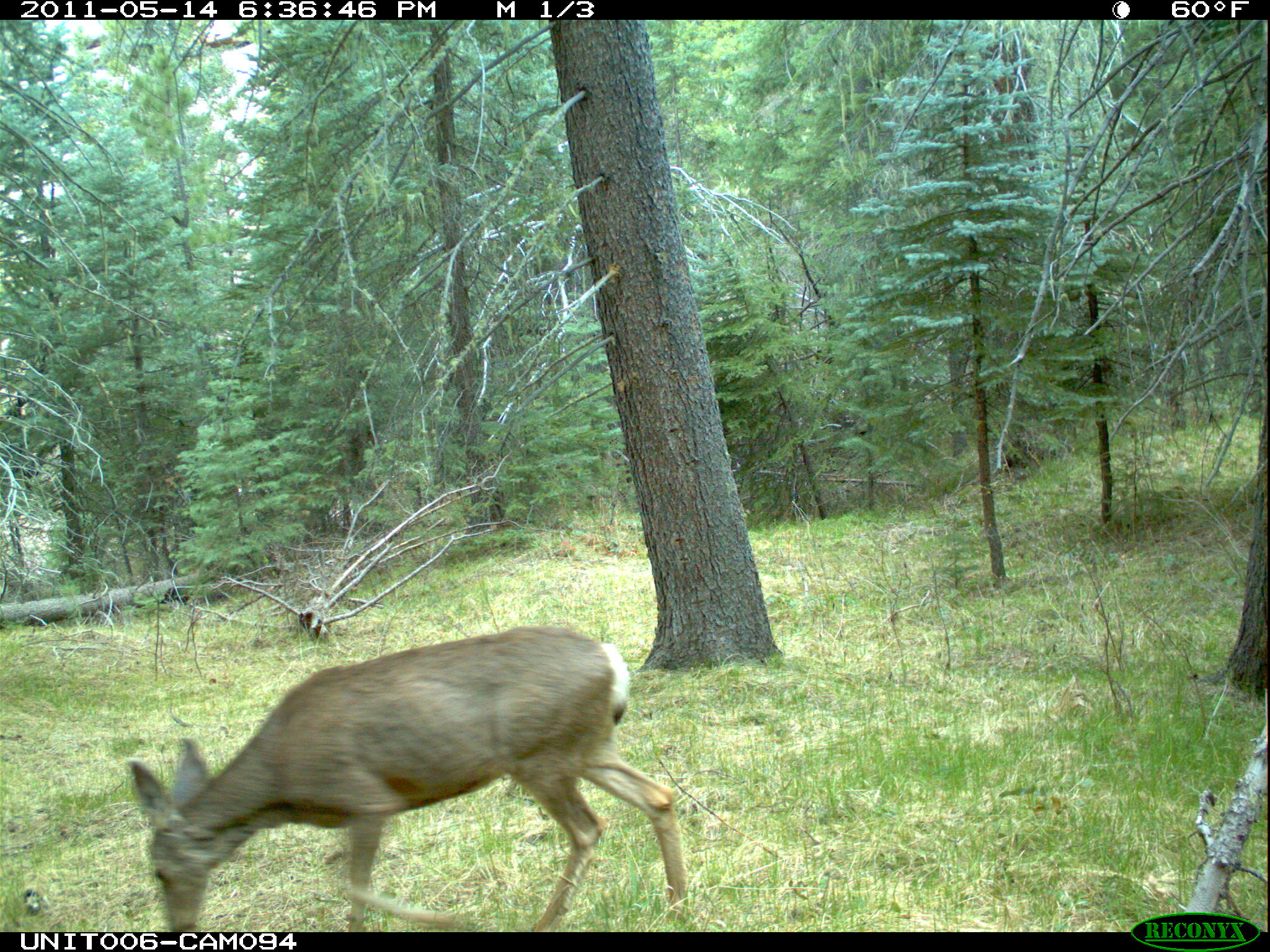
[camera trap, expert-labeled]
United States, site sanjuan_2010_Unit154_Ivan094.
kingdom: Animalia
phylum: Chordata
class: Mammalia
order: Artiodactyla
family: Cervidae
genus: Odocoileus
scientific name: Odocoileus hemionus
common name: mule deer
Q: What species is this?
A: Odocoileus hemionus (mule deer).